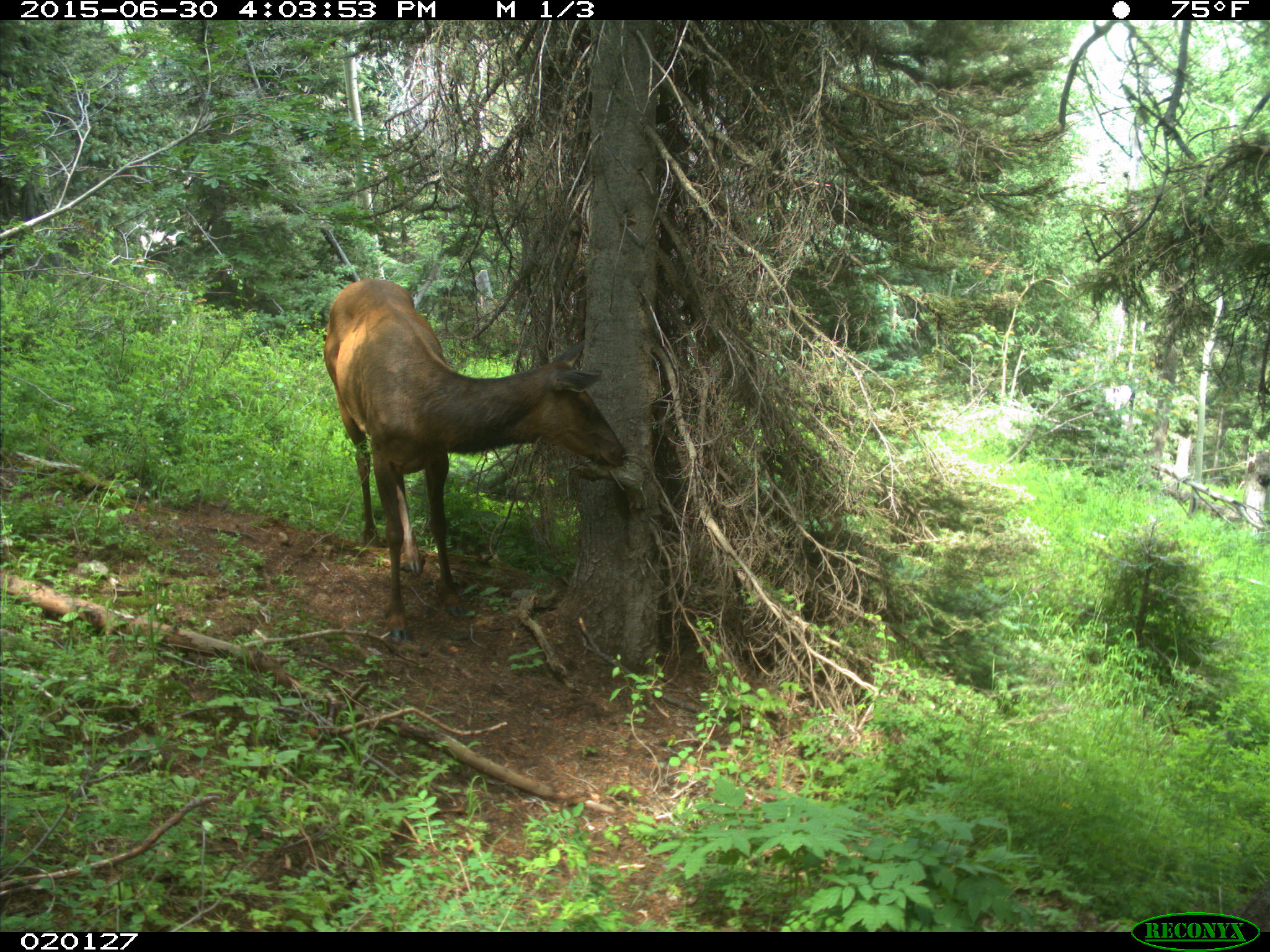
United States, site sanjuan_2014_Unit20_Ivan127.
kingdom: Animalia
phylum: Chordata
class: Mammalia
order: Artiodactyla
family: Cervidae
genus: Cervus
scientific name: Cervus elaphus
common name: red deer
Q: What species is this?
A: Cervus elaphus (red deer).